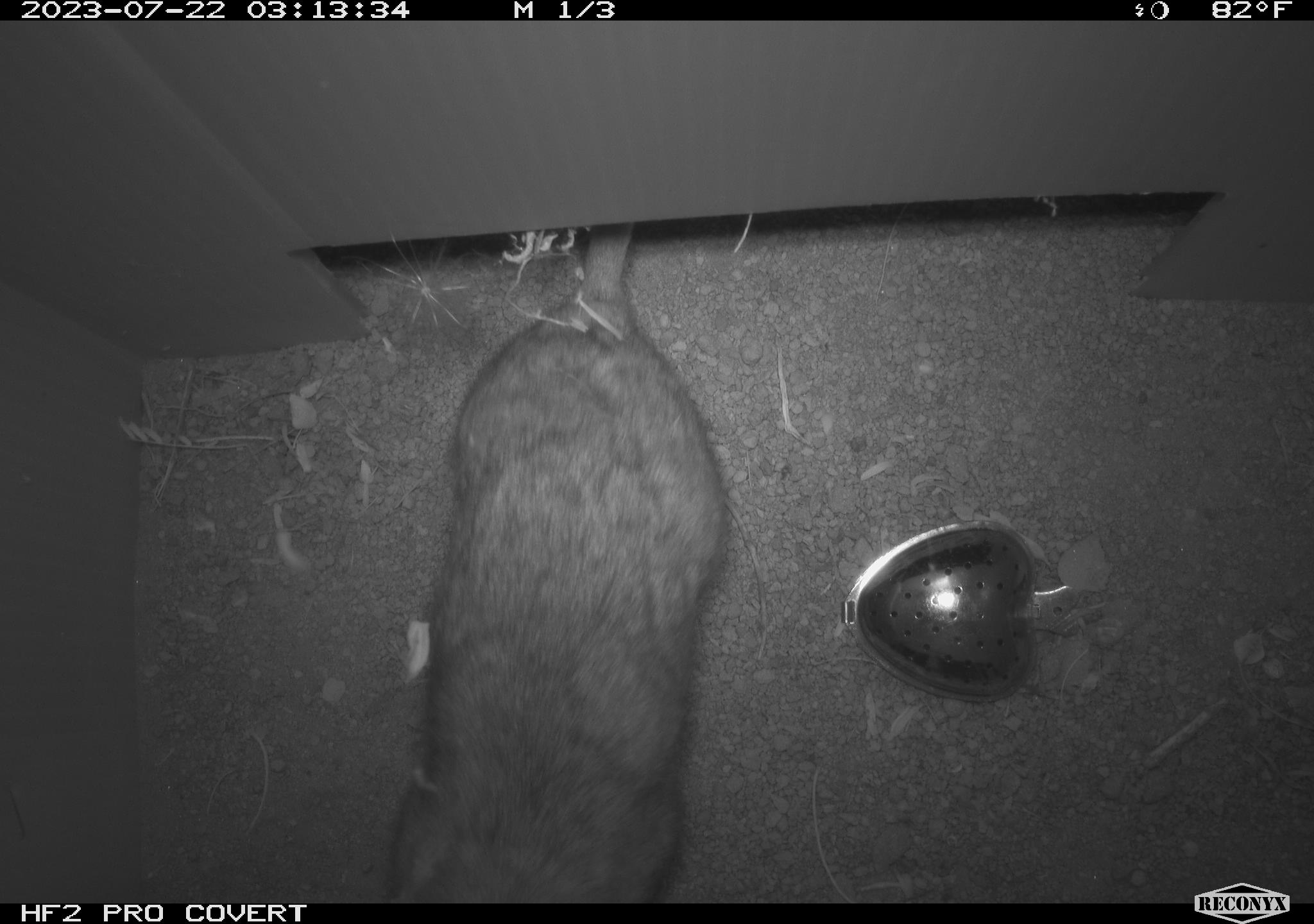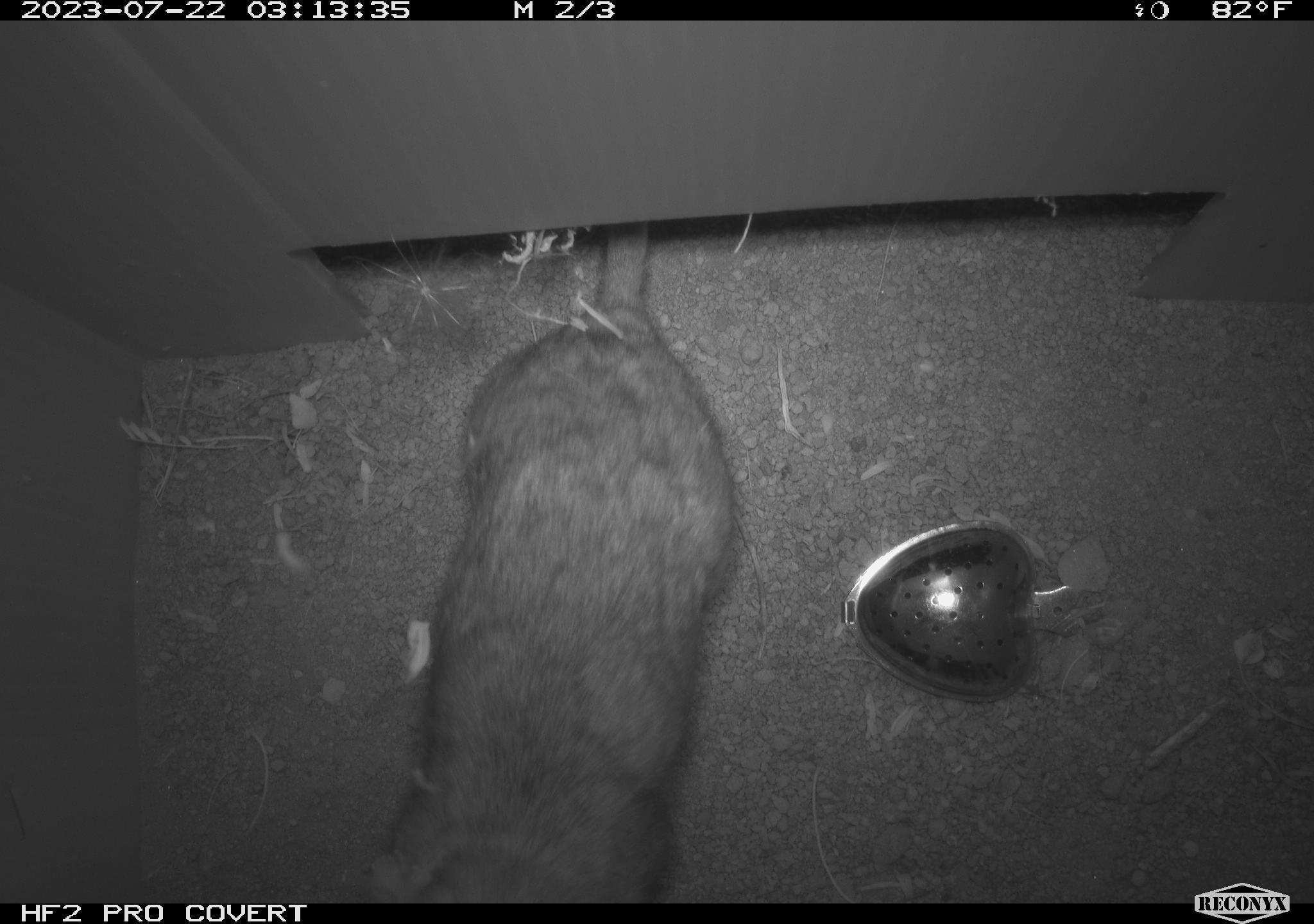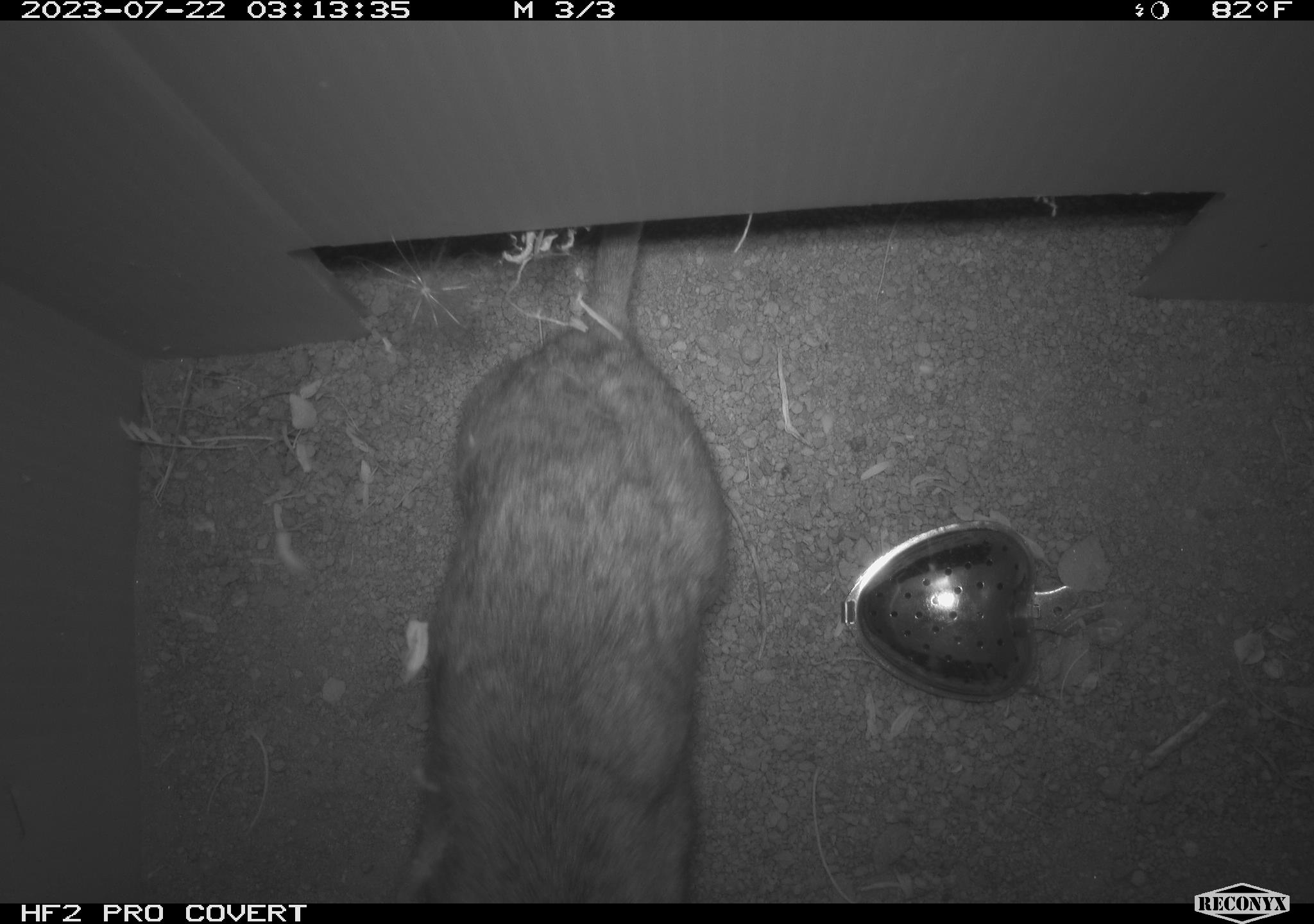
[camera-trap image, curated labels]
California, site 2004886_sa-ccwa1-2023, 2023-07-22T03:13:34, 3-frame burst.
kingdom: Animalia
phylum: Chordata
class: Mammalia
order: Rodentia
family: Cricetidae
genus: Neotoma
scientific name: Neotoma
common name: pack rat or woodrat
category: neotoma species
Neotoma species (pack rat or woodrat) (Neotoma).